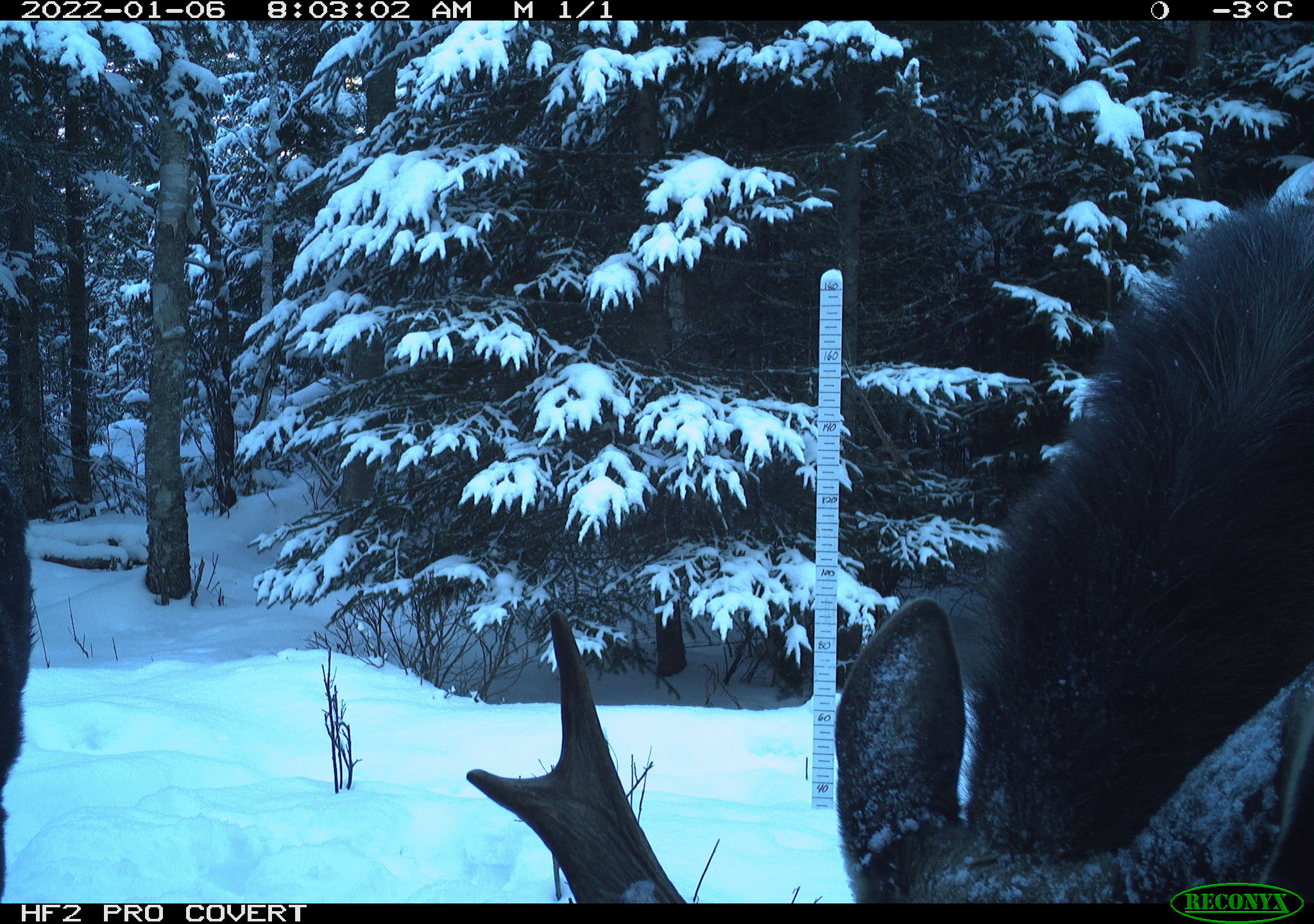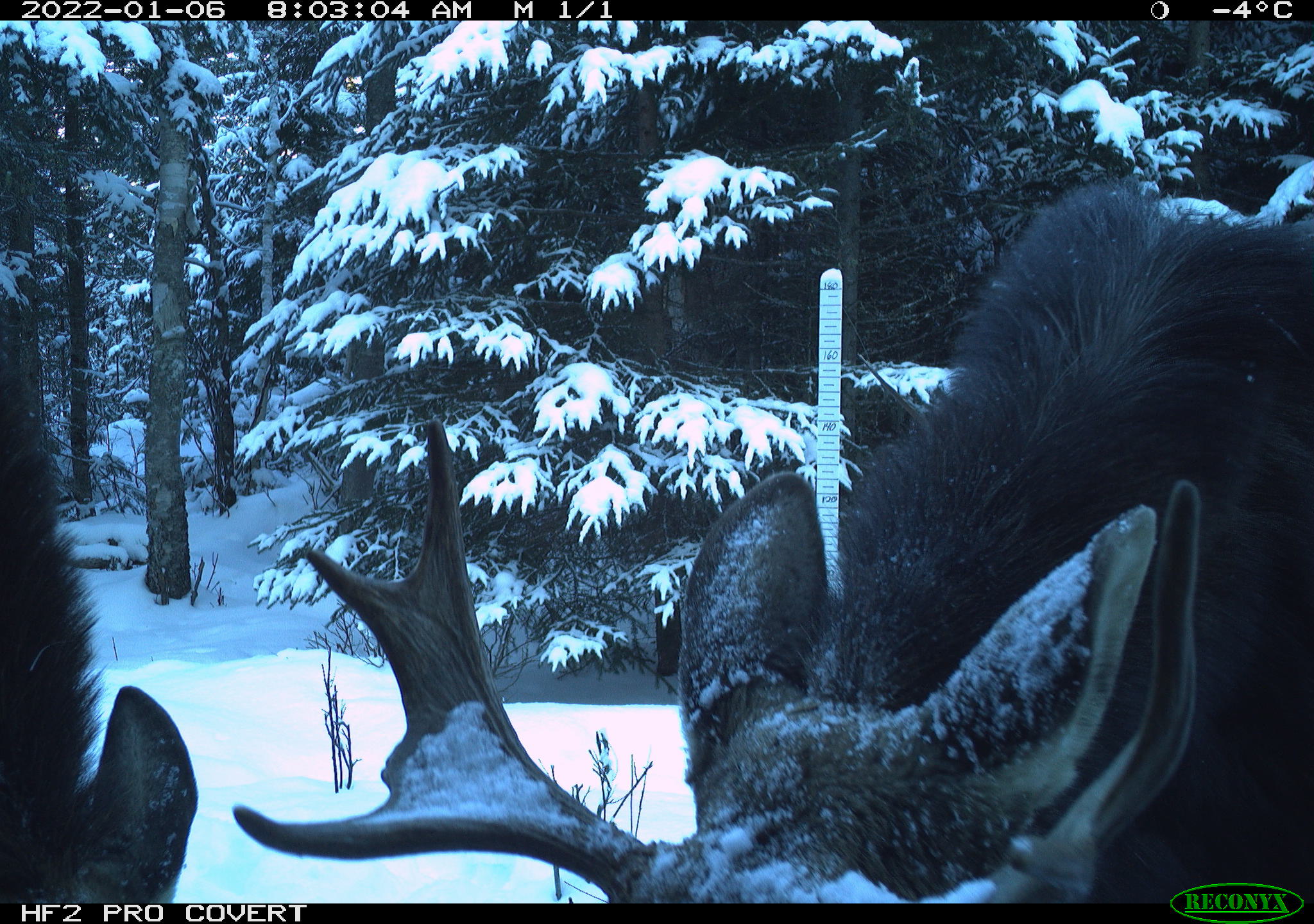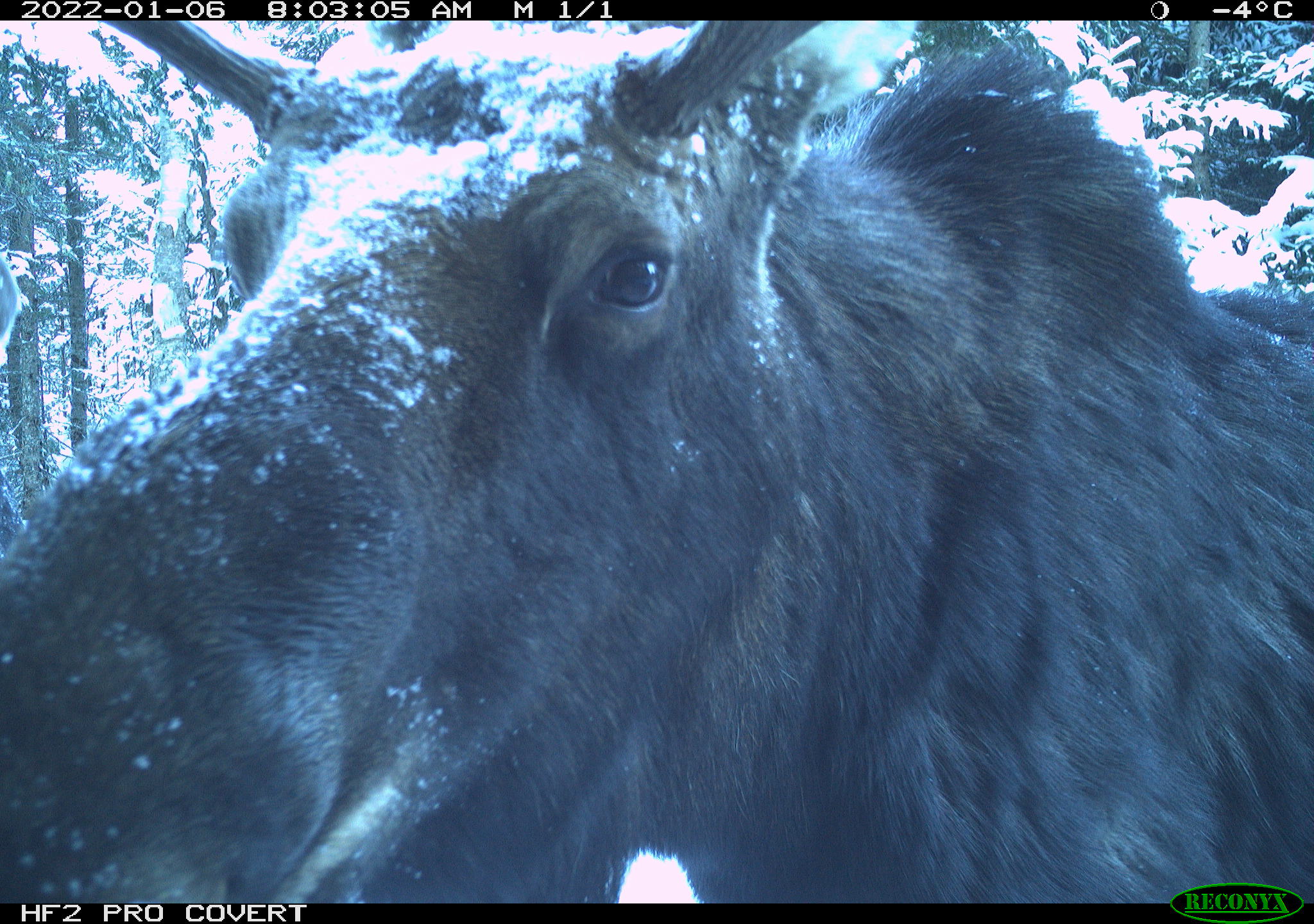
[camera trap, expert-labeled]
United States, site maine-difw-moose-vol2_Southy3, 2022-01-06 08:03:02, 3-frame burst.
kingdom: Animalia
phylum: Chordata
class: Mammalia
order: Artiodactyla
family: Cervidae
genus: Alces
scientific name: Alces alces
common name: moose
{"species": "moose (Alces alces)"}